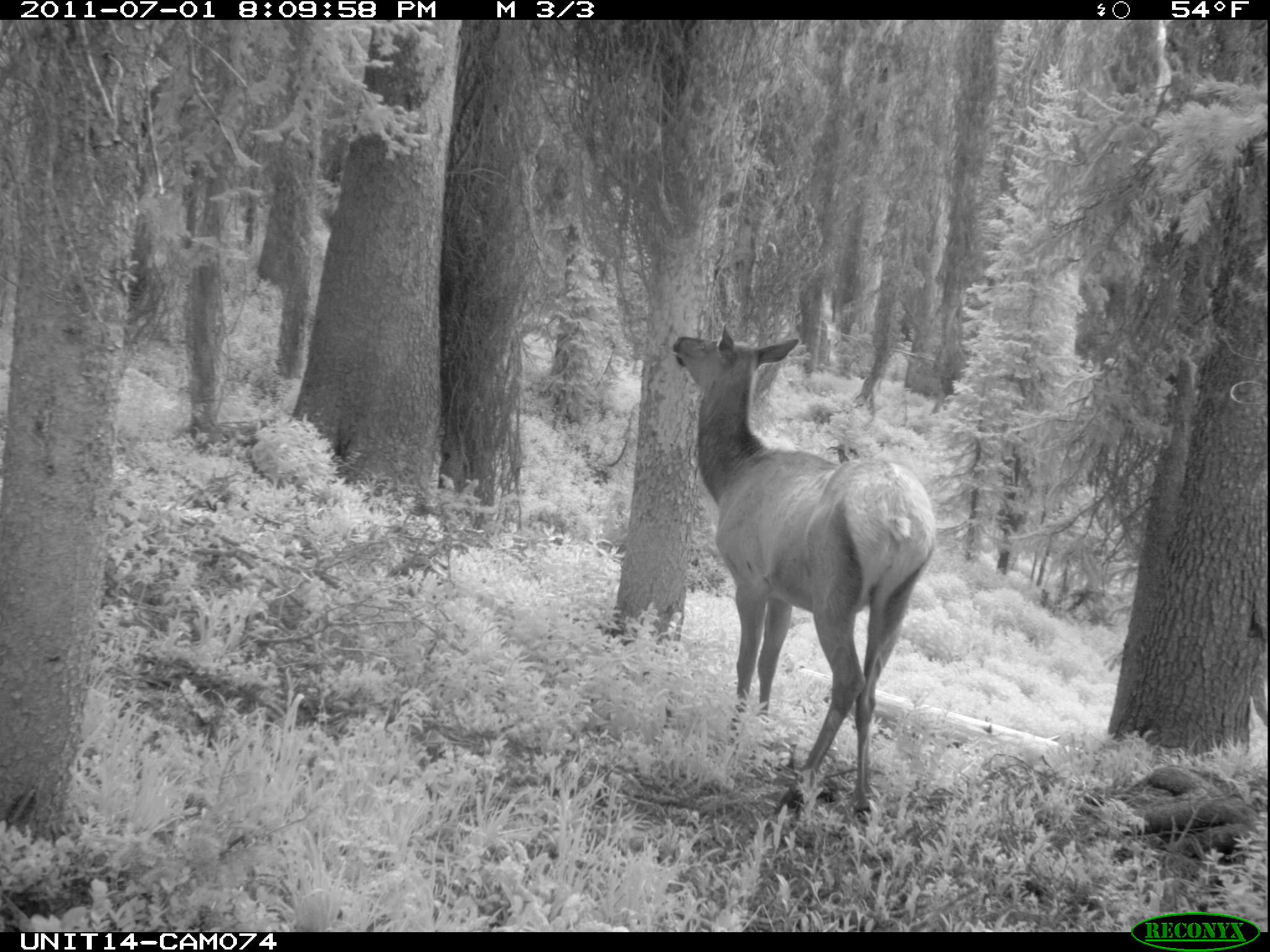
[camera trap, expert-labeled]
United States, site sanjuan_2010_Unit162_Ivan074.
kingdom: Animalia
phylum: Chordata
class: Mammalia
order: Artiodactyla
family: Cervidae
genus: Cervus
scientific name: Cervus elaphus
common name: red deer